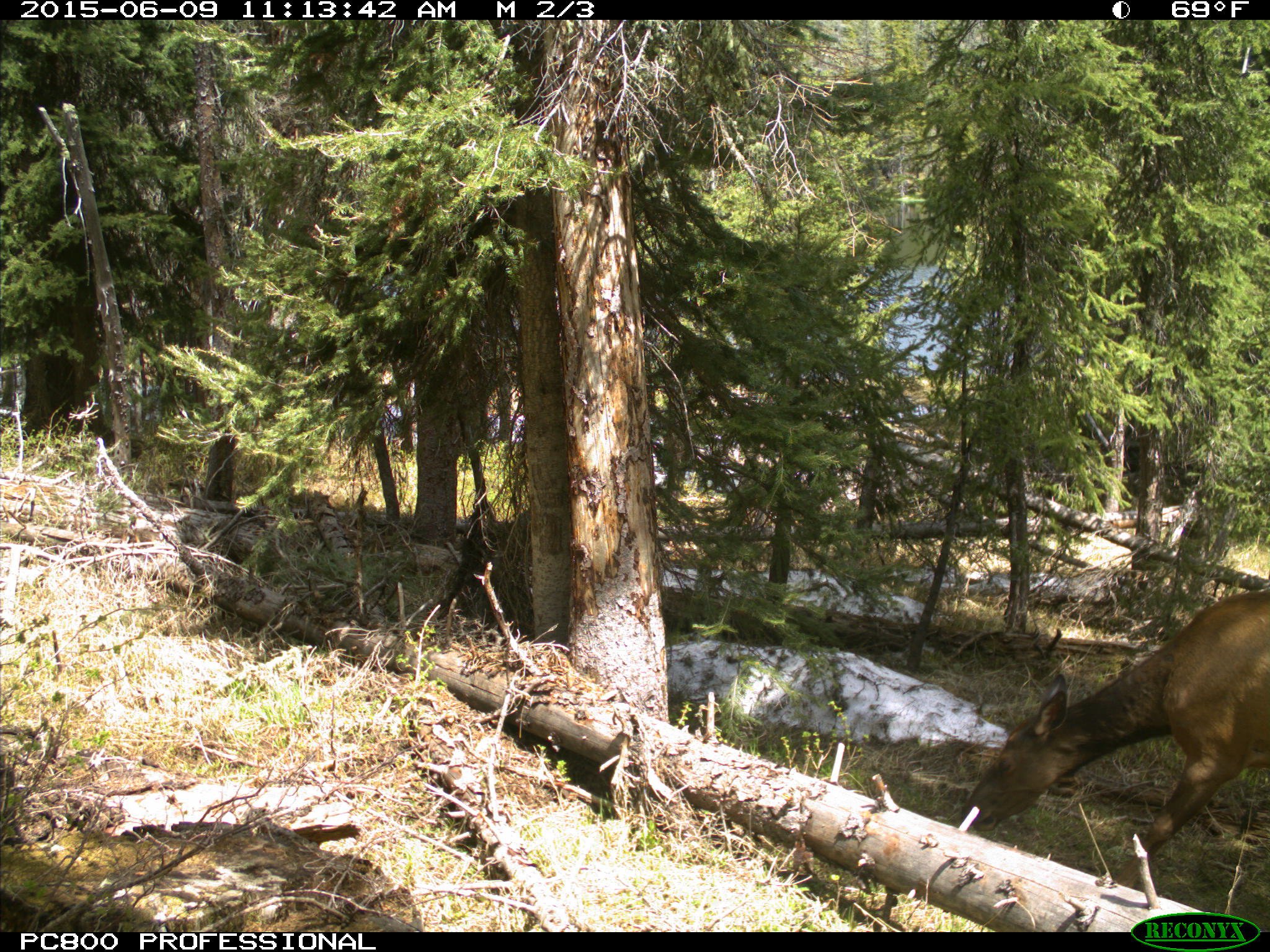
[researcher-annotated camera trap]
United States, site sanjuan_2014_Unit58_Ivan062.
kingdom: Animalia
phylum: Chordata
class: Mammalia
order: Artiodactyla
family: Cervidae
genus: Cervus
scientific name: Cervus elaphus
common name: red deer